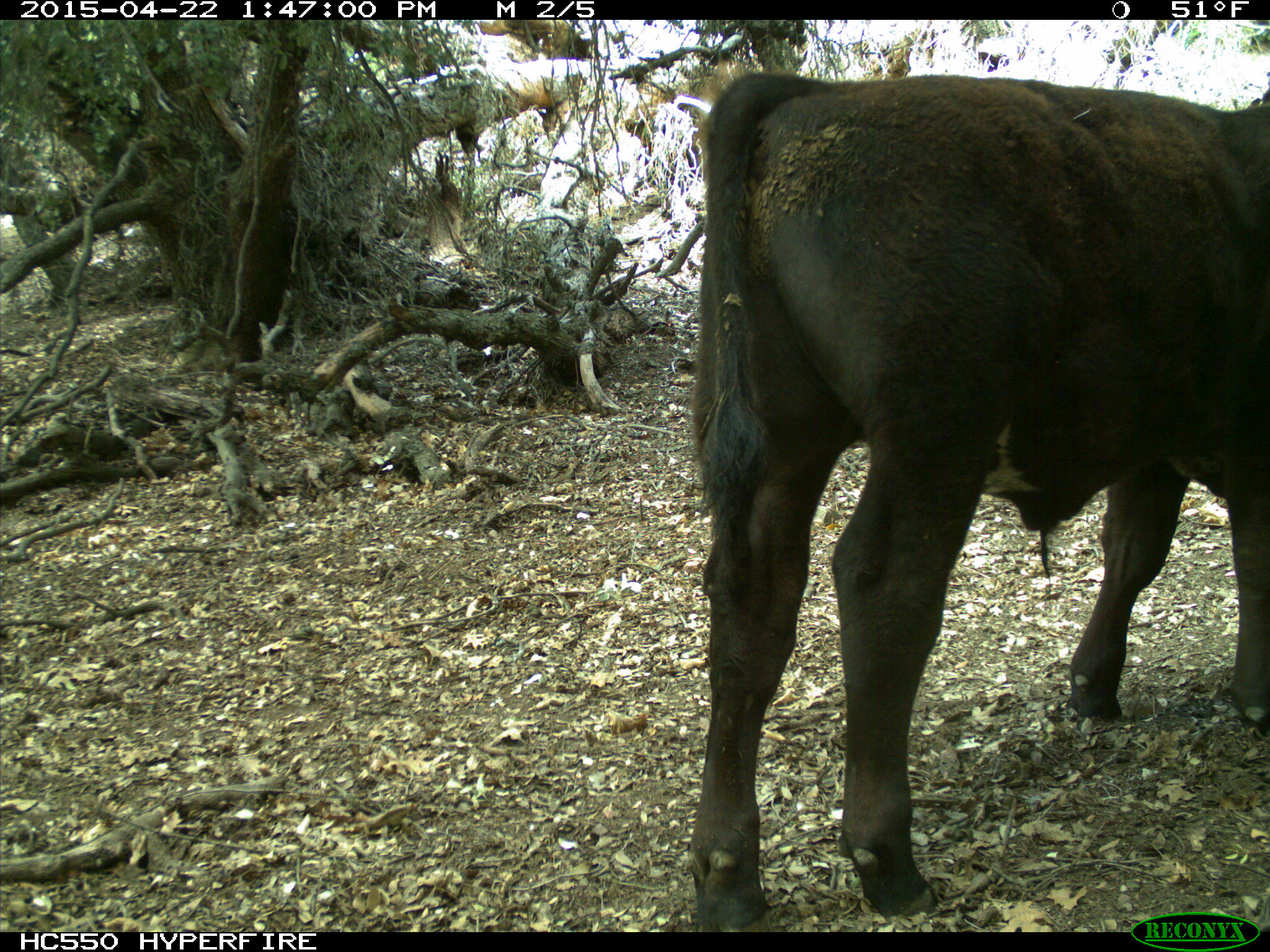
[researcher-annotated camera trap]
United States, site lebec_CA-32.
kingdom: Animalia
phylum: Chordata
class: Mammalia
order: Artiodactyla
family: Bovidae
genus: Bos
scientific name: Bos taurus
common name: domestic cow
Bos taurus (domestic cow).